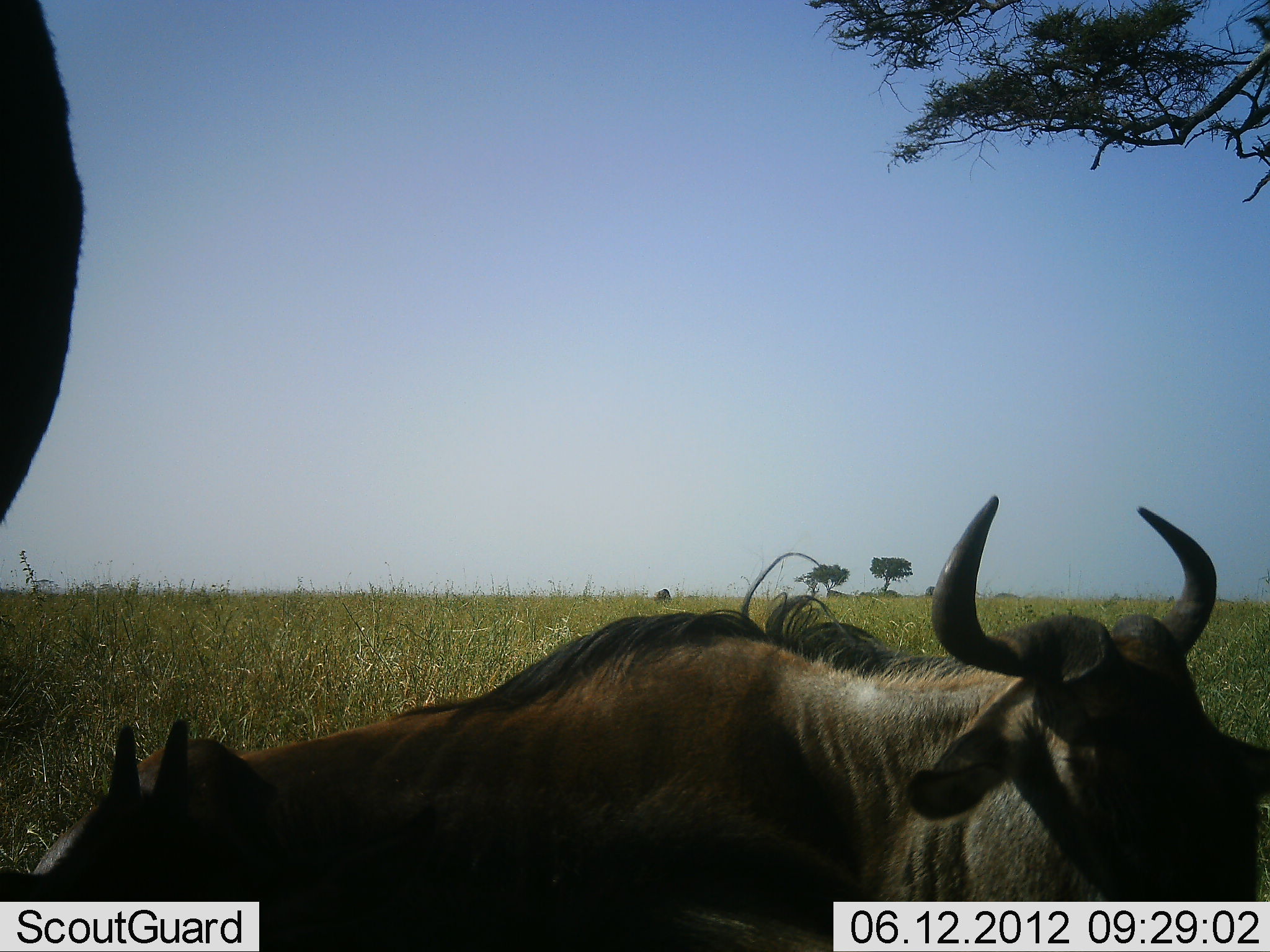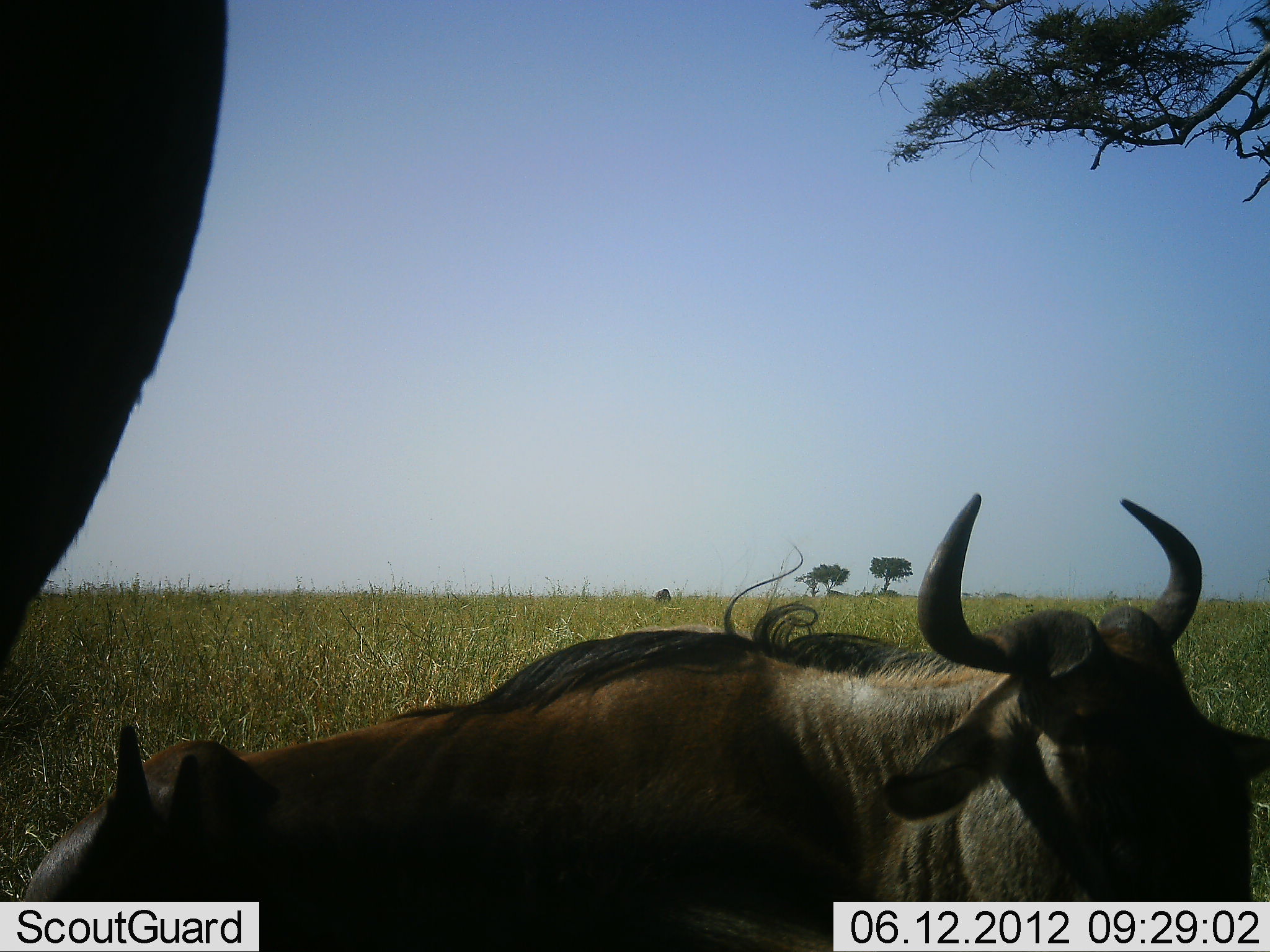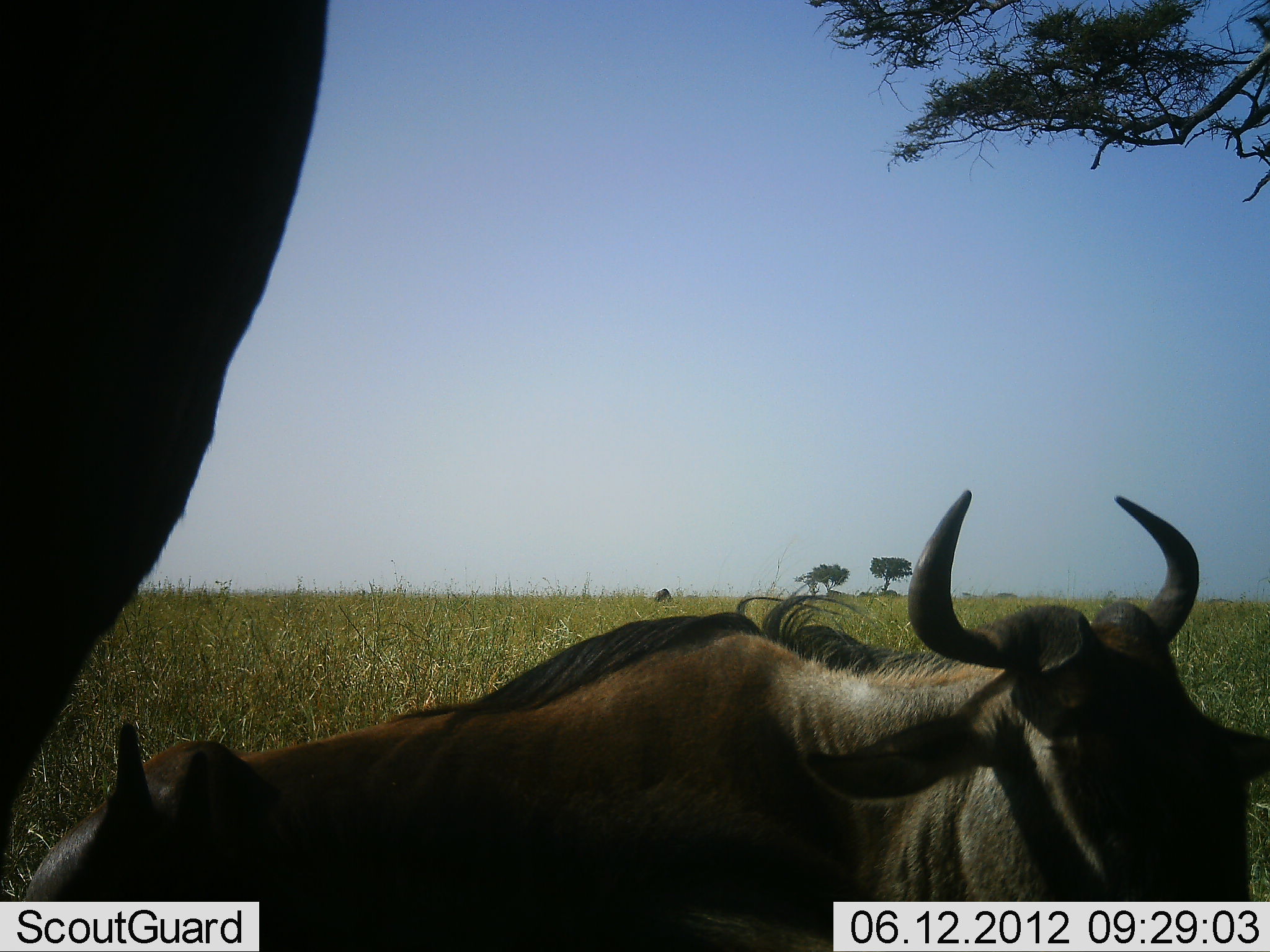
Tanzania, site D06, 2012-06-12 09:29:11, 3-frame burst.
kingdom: Animalia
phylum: Chordata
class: Mammalia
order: Artiodactyla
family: Bovidae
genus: Connochaetes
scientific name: Connochaetes taurinus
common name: blue wildebeest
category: wildebeest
Wildebeest (blue wildebeest) (Connochaetes taurinus), count 3. Behavior (volunteer vote fractions): standing 80%, resting 80%, moving 10%, interacting 0%. Young present (vote fraction): 30%. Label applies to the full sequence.